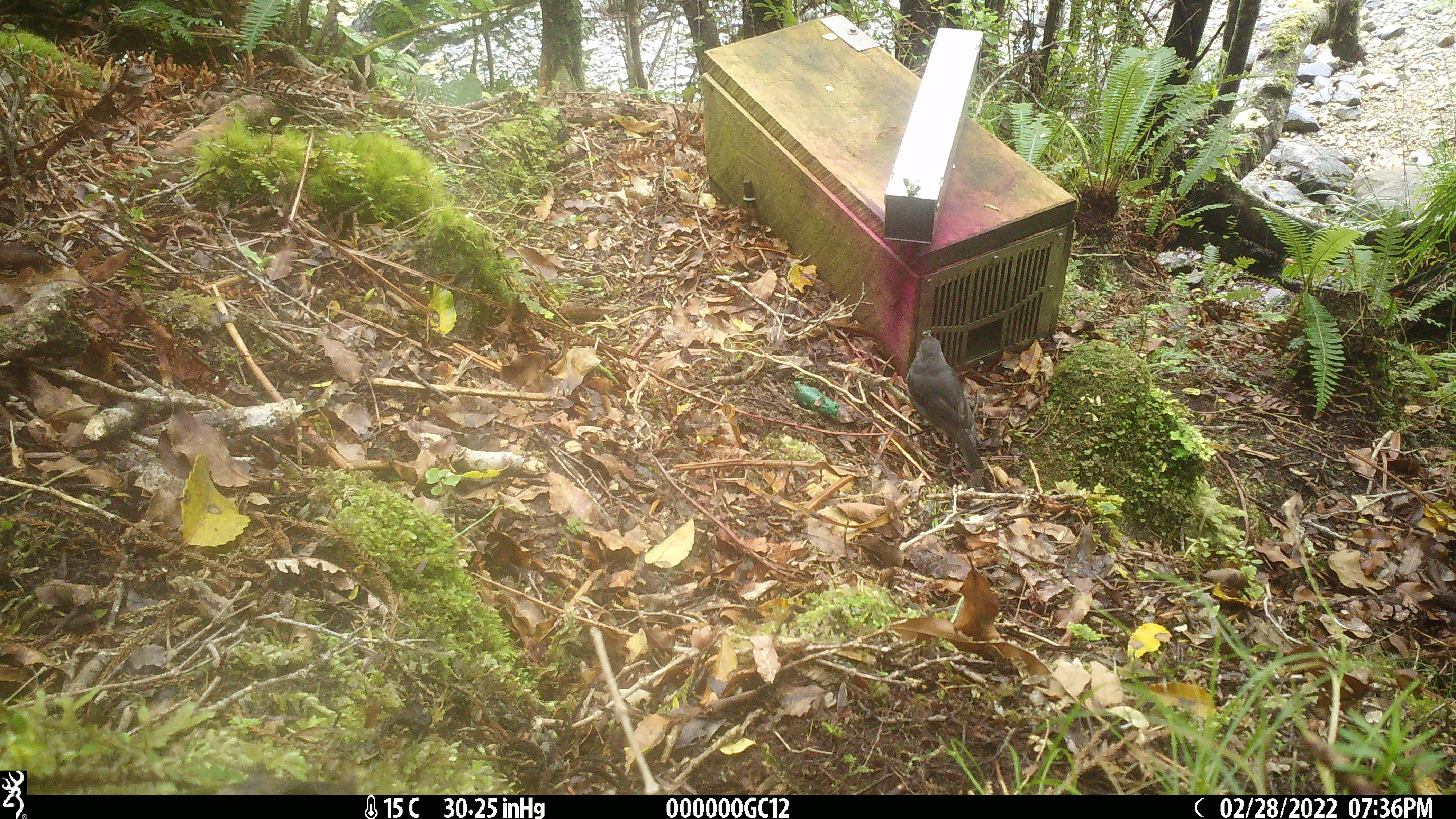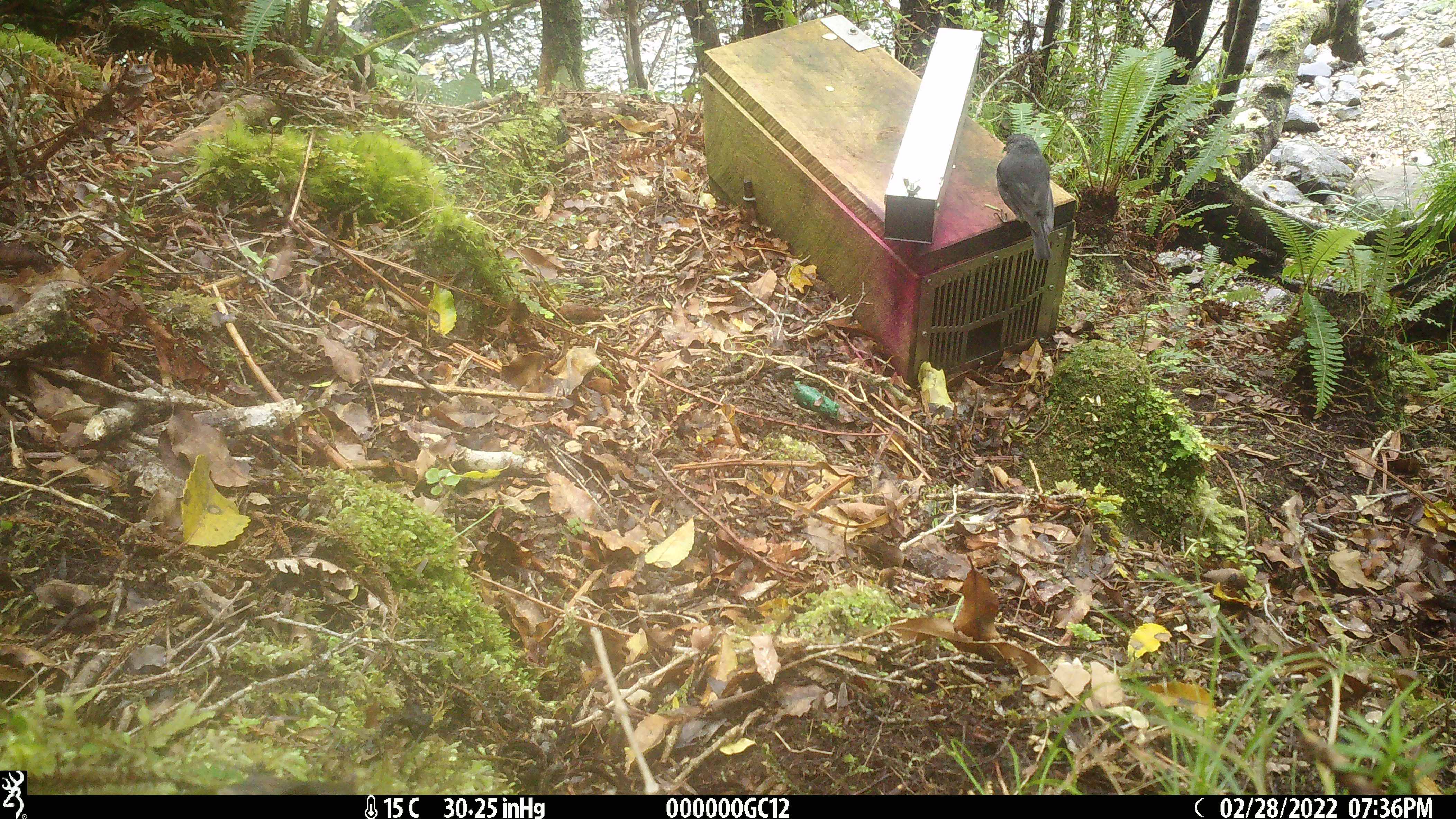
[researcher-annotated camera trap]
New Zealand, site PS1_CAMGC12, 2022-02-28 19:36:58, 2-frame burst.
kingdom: Animalia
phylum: Chordata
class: Aves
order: Passeriformes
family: Petroicidae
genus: Petroica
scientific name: Petroica australis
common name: new zealand robin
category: robin